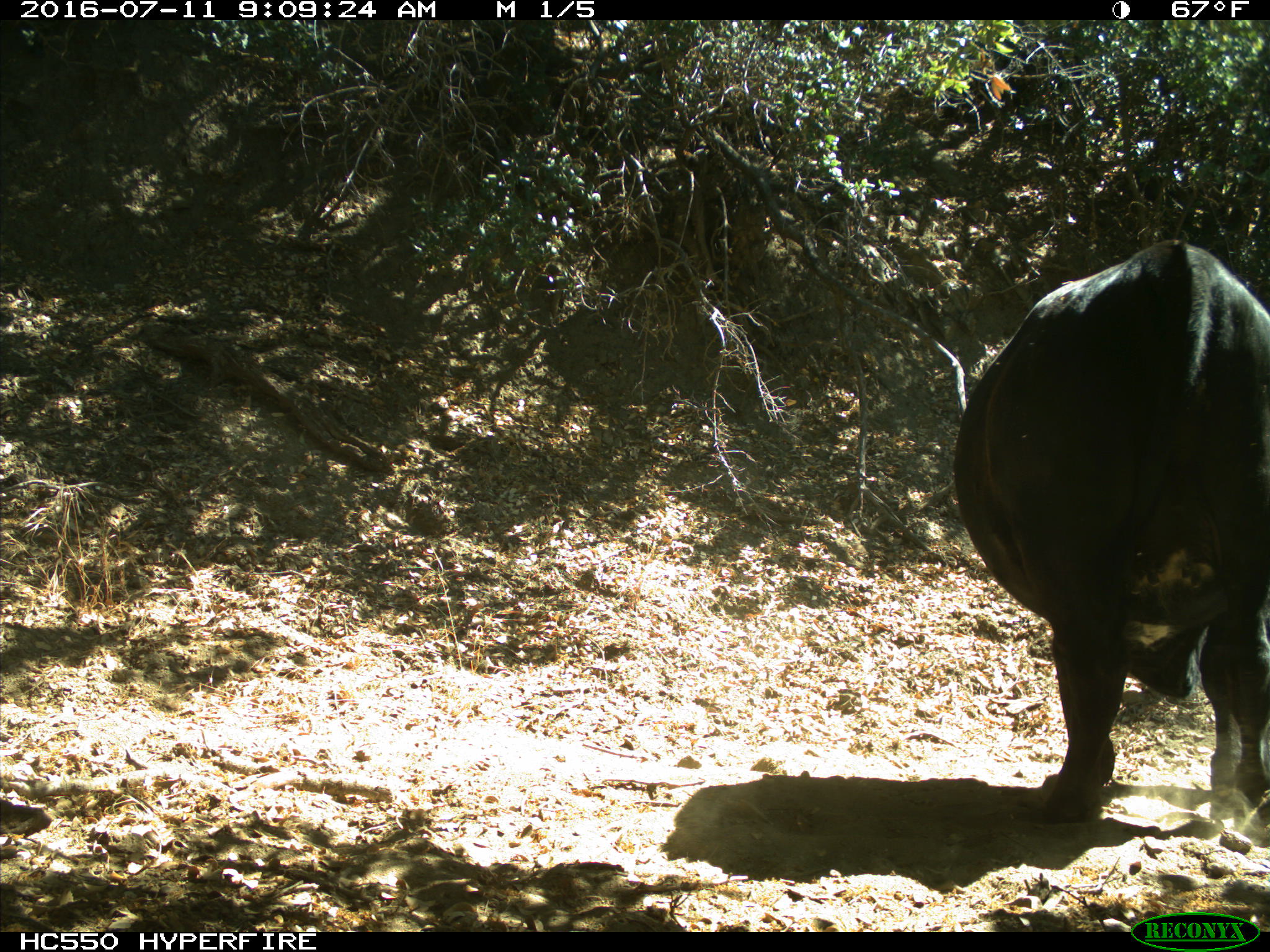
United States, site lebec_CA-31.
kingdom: Animalia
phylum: Chordata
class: Mammalia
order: Artiodactyla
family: Bovidae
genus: Bos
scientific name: Bos taurus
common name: domestic cow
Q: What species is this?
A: Bos taurus (domestic cow).